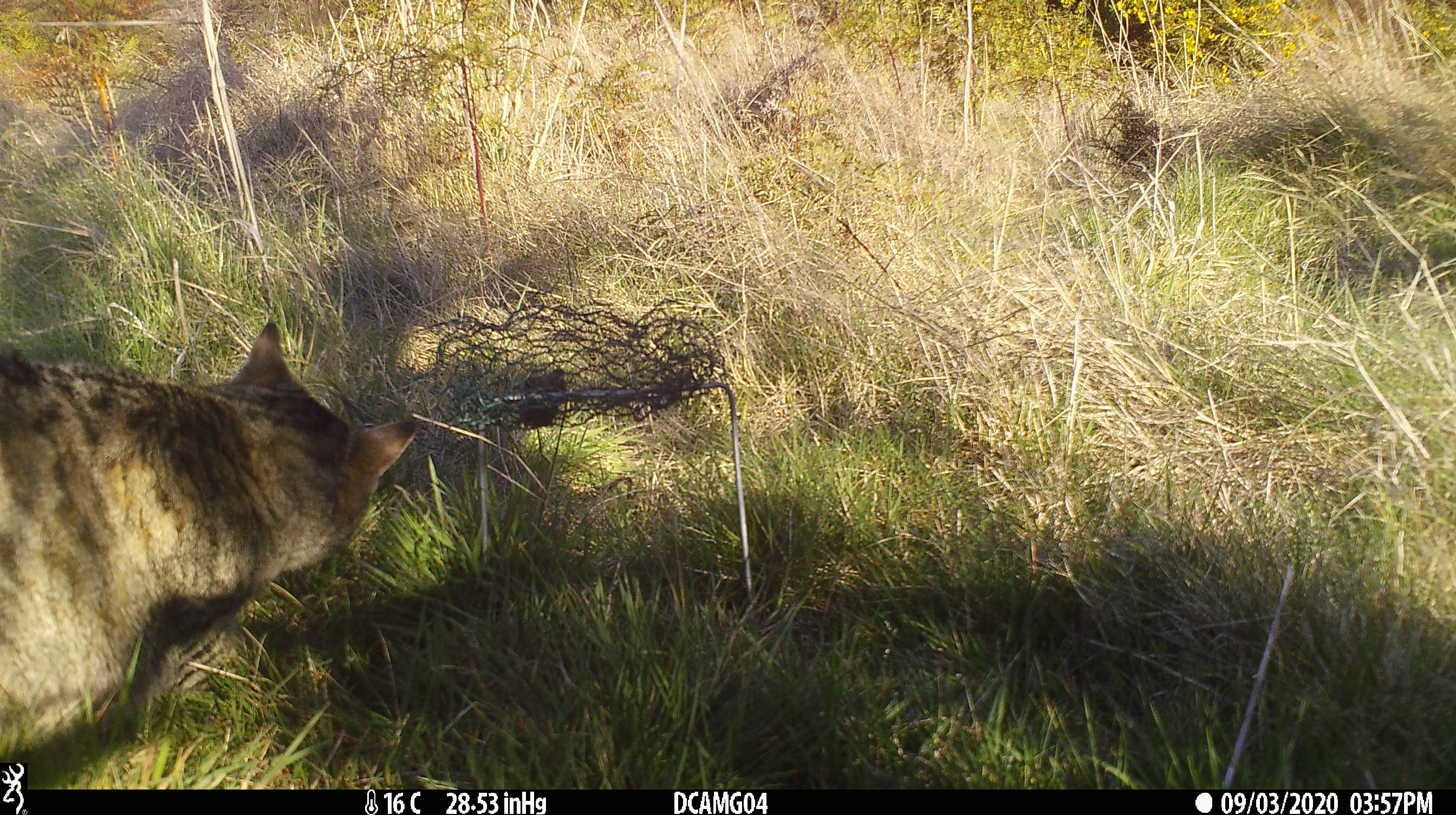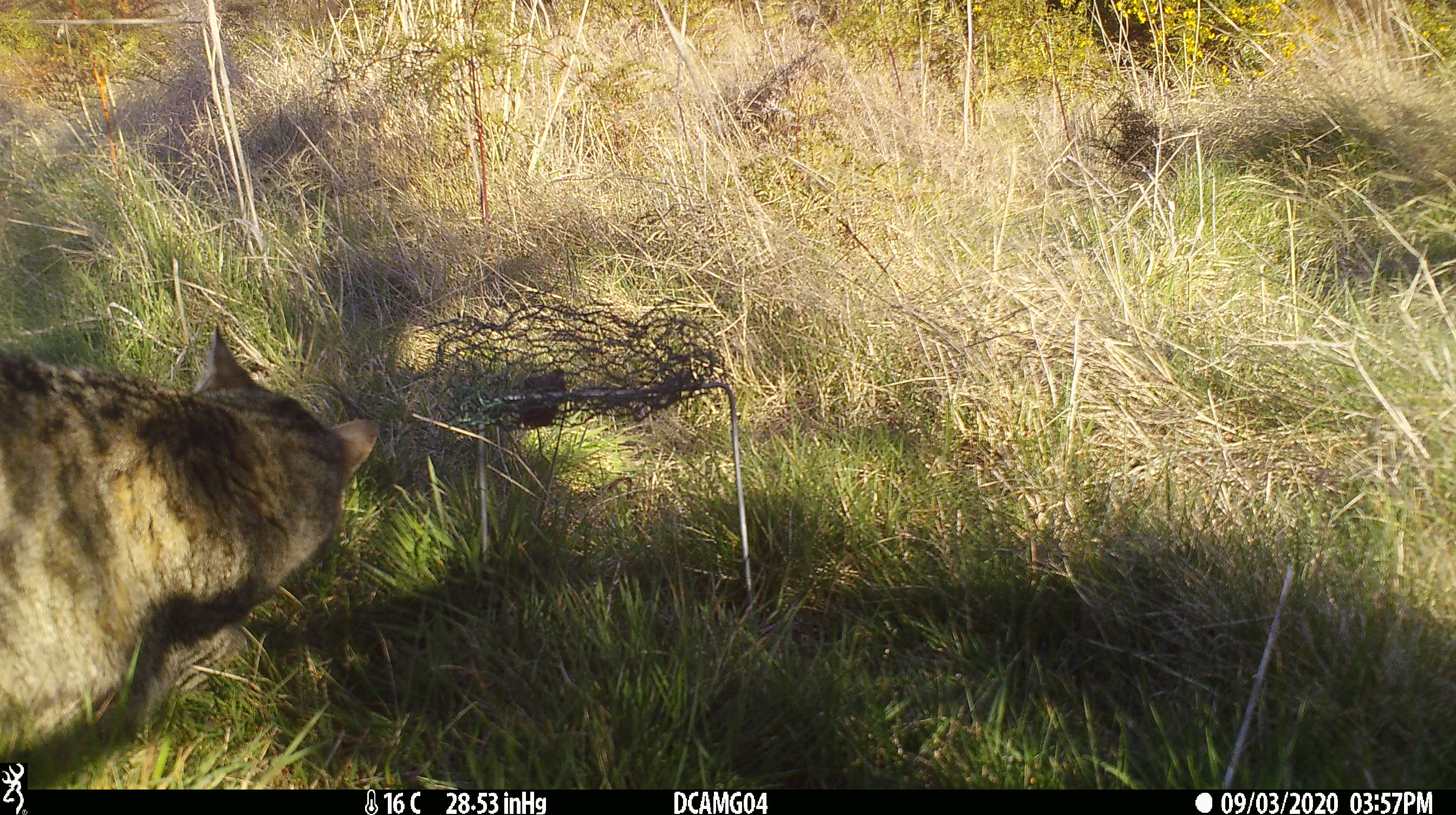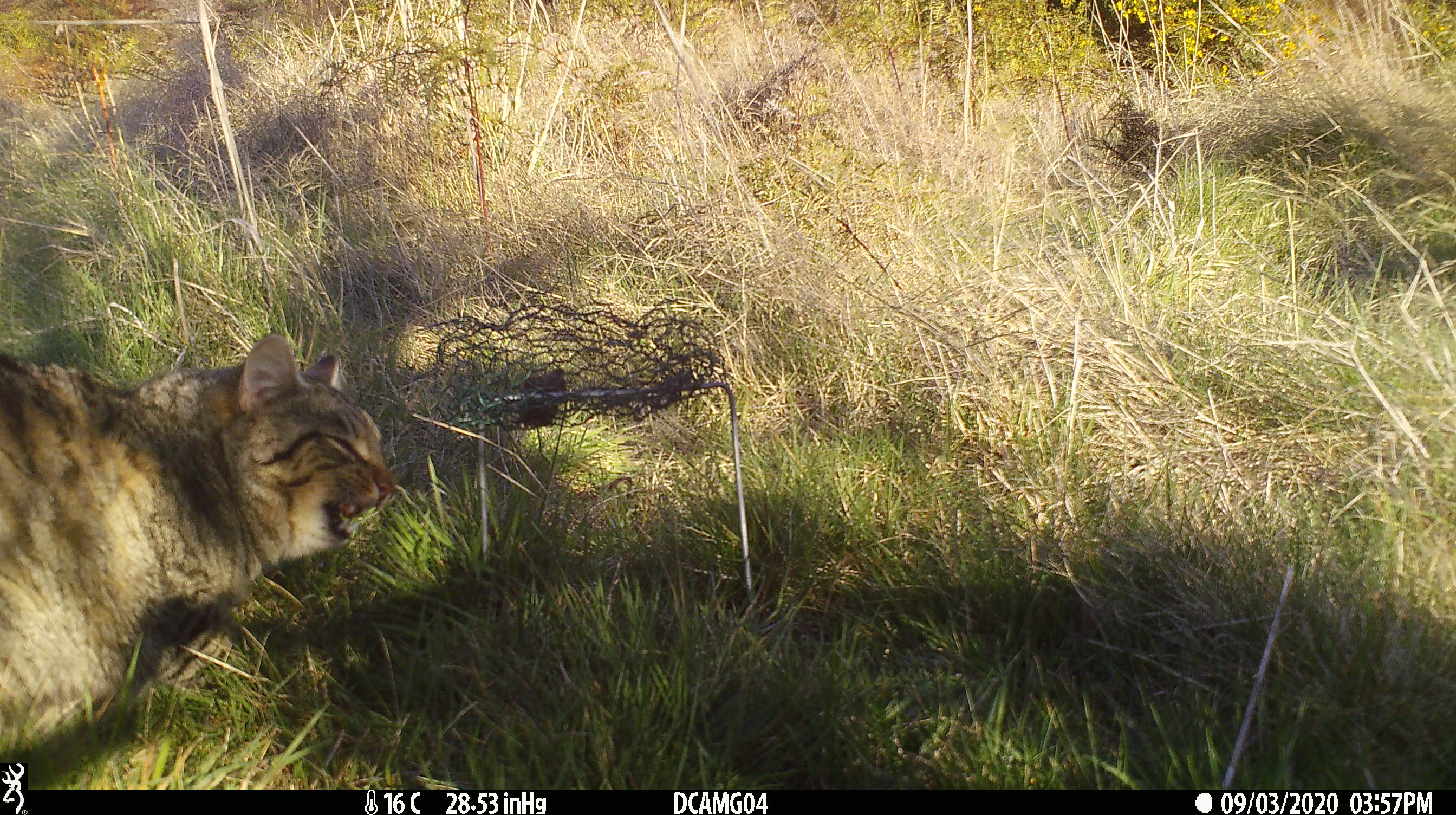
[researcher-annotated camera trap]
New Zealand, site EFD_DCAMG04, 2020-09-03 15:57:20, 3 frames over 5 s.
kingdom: Animalia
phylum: Chordata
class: Mammalia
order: Carnivora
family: Felidae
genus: Felis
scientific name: Felis catus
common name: domestic cat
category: cat